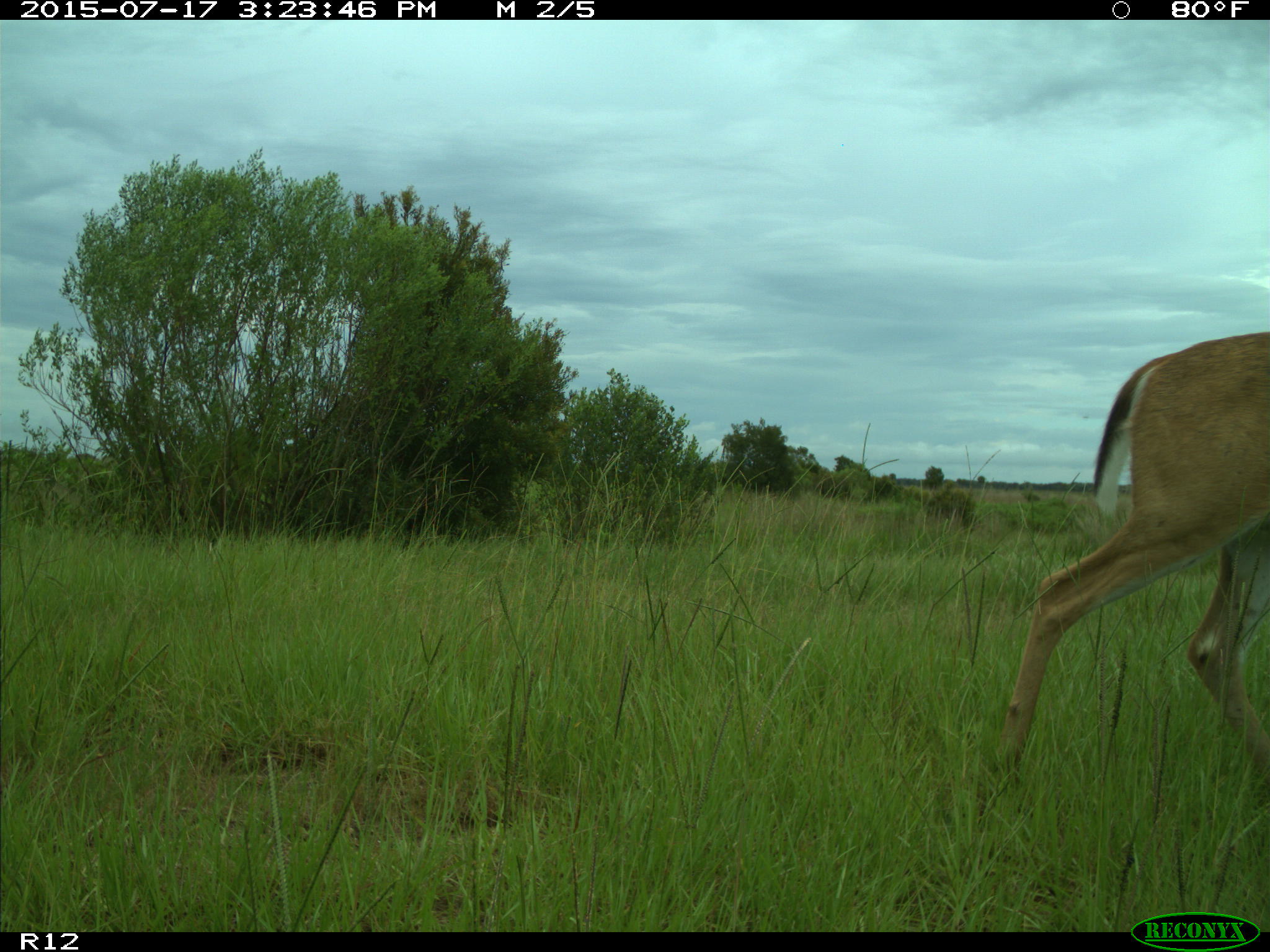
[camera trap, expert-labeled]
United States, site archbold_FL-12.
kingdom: Animalia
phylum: Chordata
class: Mammalia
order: Artiodactyla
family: Cervidae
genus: Odocoileus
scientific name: Odocoileus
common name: deer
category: unidentified deer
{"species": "unidentified deer (deer) (Odocoileus)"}